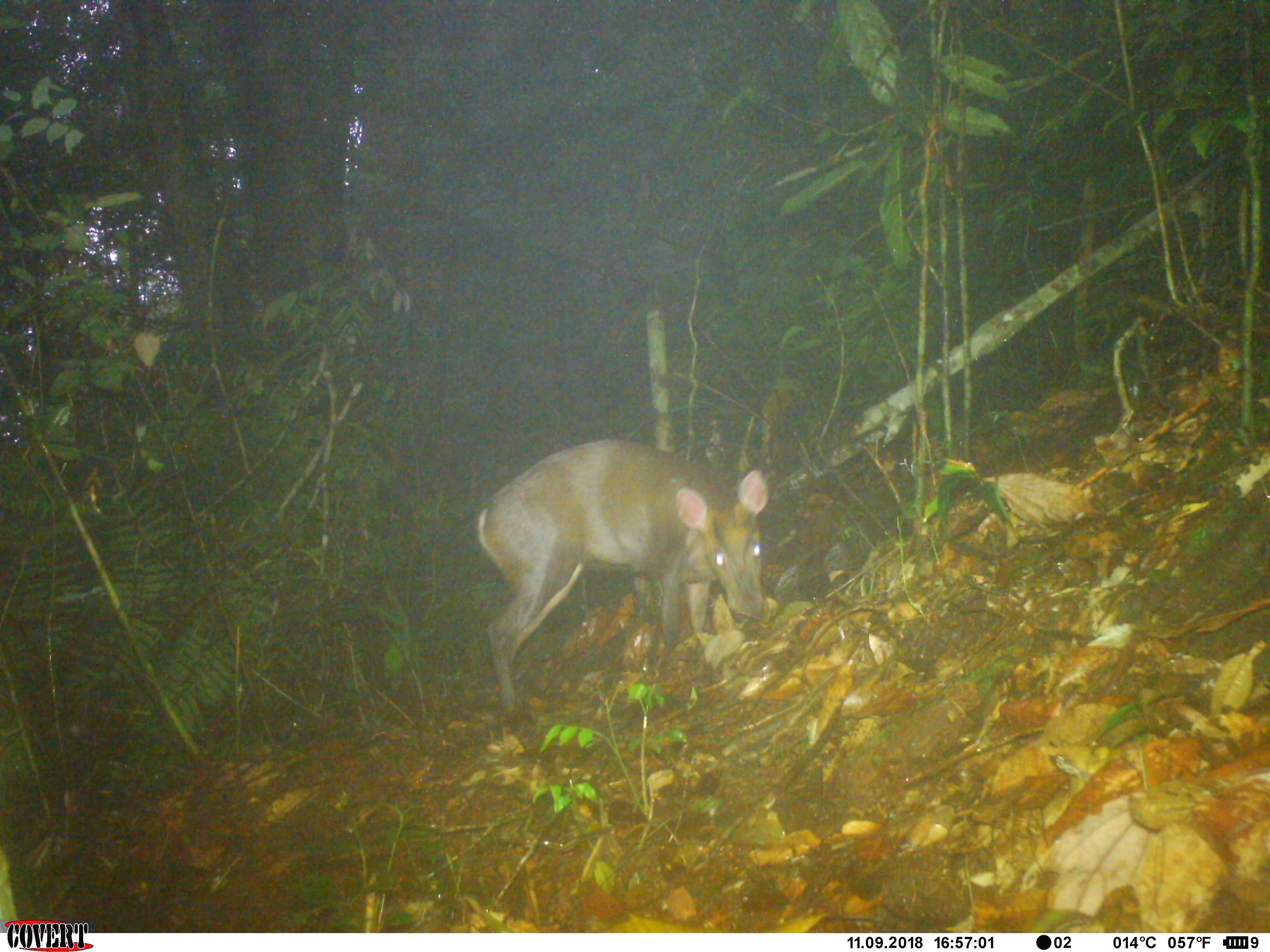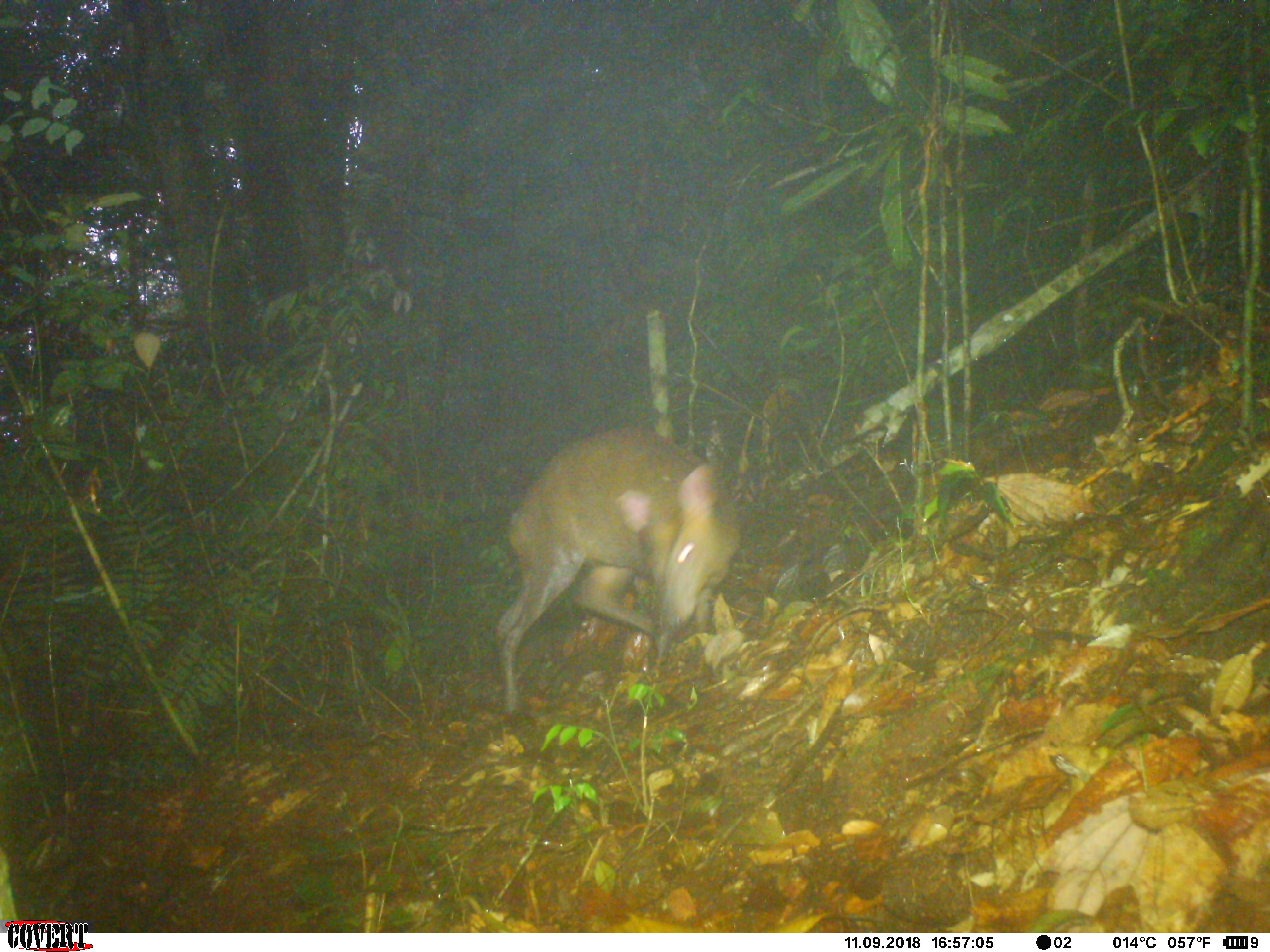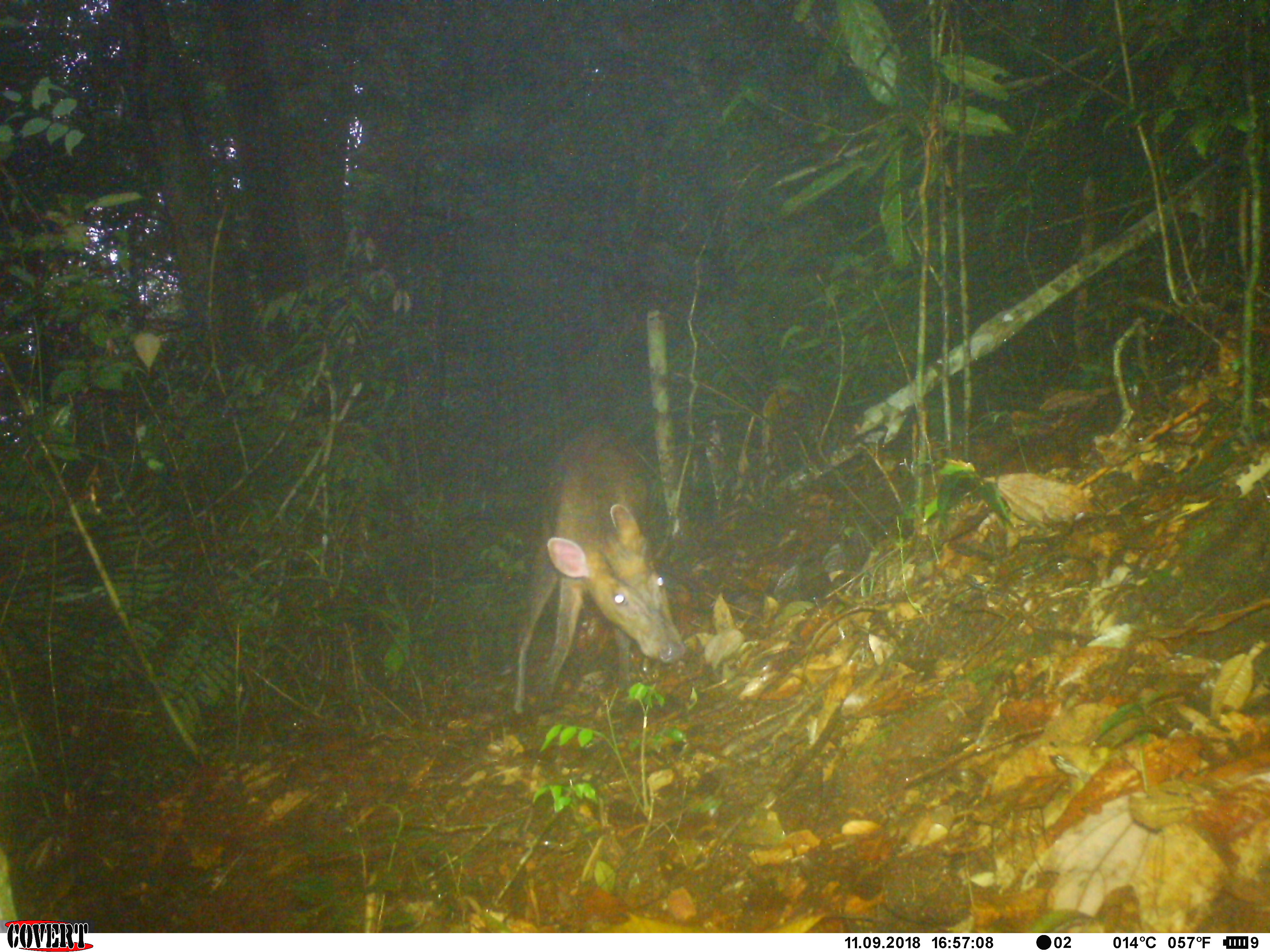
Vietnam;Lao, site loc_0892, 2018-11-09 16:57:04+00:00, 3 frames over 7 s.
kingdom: Animalia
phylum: Chordata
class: Mammalia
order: Artiodactyla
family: Cervidae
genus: Muntiacus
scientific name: Muntiacus rooseveltorum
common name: roosevelt's muntjac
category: roosevelts muntjac group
Roosevelts muntjac group (roosevelt's muntjac) (Muntiacus rooseveltorum). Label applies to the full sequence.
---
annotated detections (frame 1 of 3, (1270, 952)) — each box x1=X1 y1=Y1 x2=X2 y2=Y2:
roosevelts muntjac group: x1=474 y1=436 x2=770 y2=717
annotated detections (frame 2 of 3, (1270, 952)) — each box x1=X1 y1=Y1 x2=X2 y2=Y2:
roosevelts muntjac group: x1=493 y1=424 x2=742 y2=716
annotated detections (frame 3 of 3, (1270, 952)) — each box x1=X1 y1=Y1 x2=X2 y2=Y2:
roosevelts muntjac group: x1=511 y1=424 x2=688 y2=717